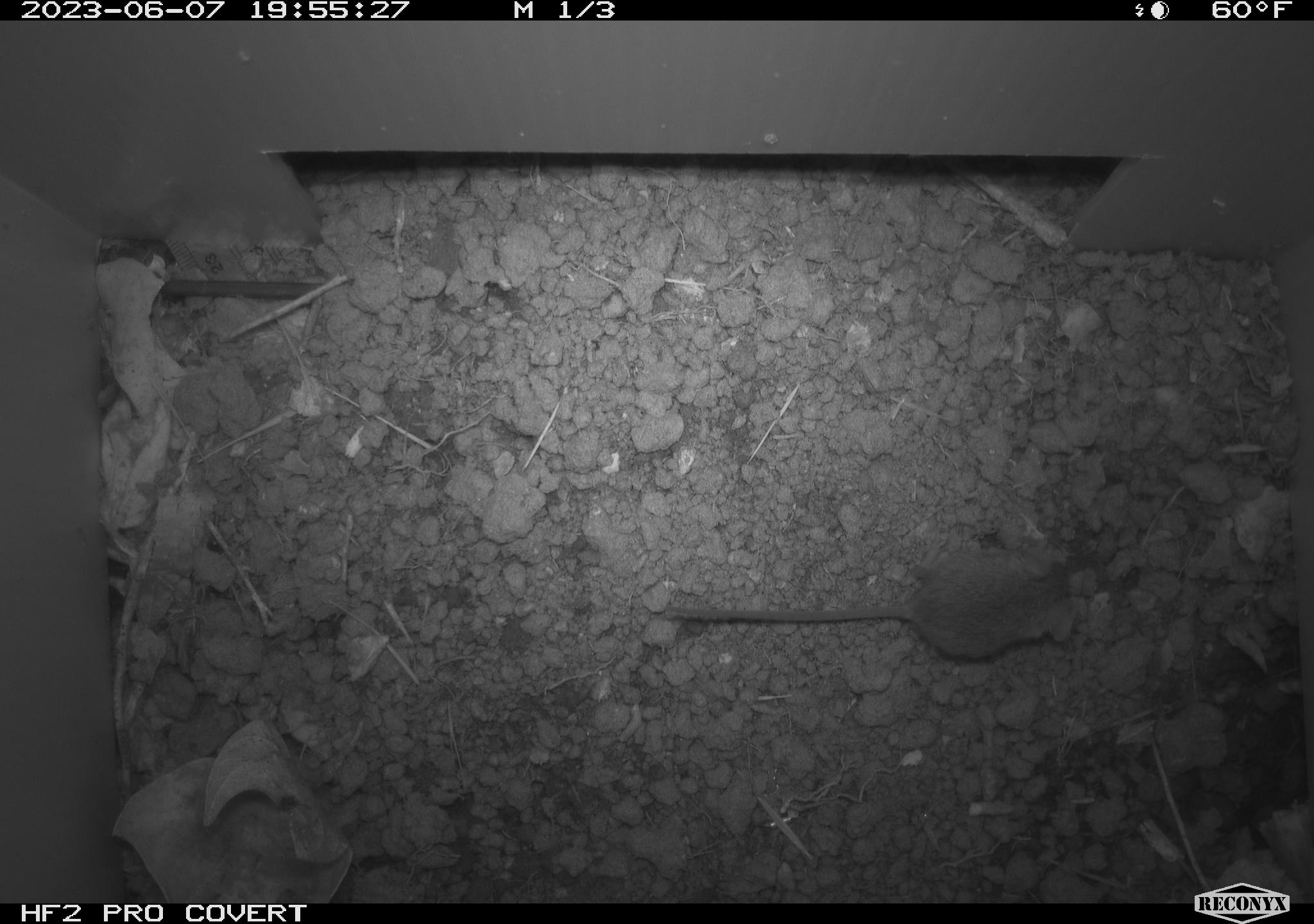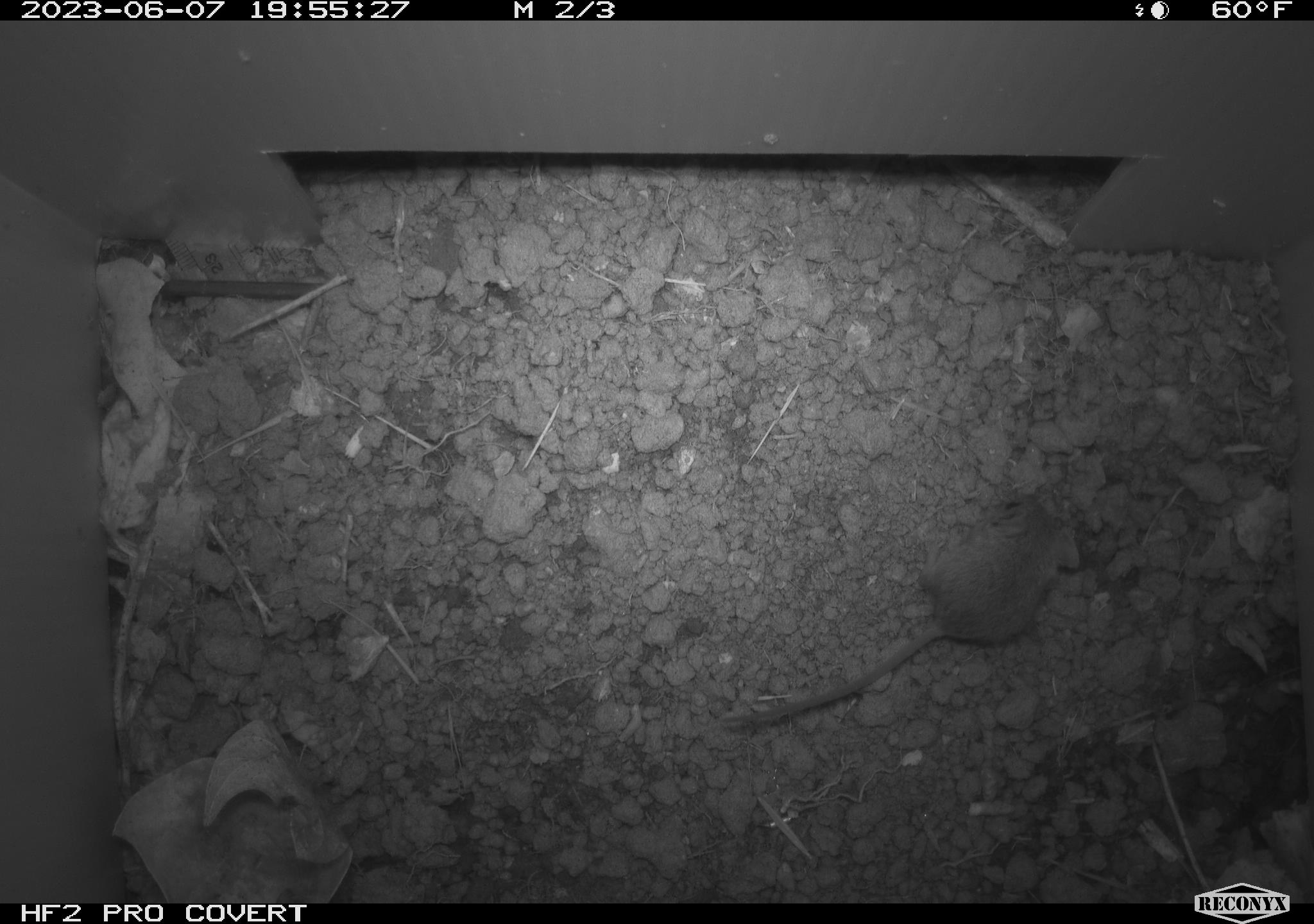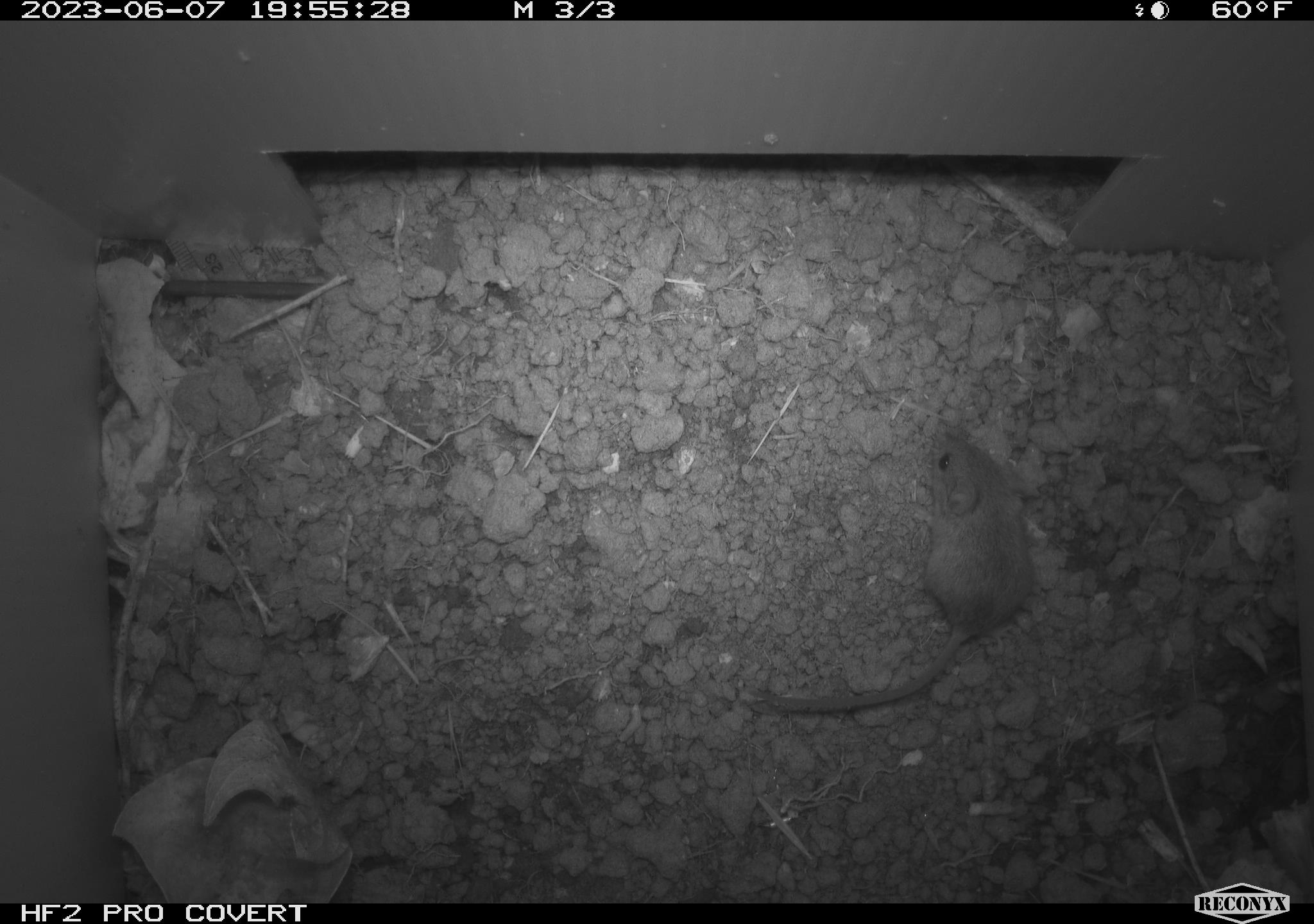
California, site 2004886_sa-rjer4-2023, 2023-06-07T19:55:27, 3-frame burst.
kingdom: Animalia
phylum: Chordata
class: Mammalia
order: Rodentia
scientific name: Rodentia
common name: mouse species